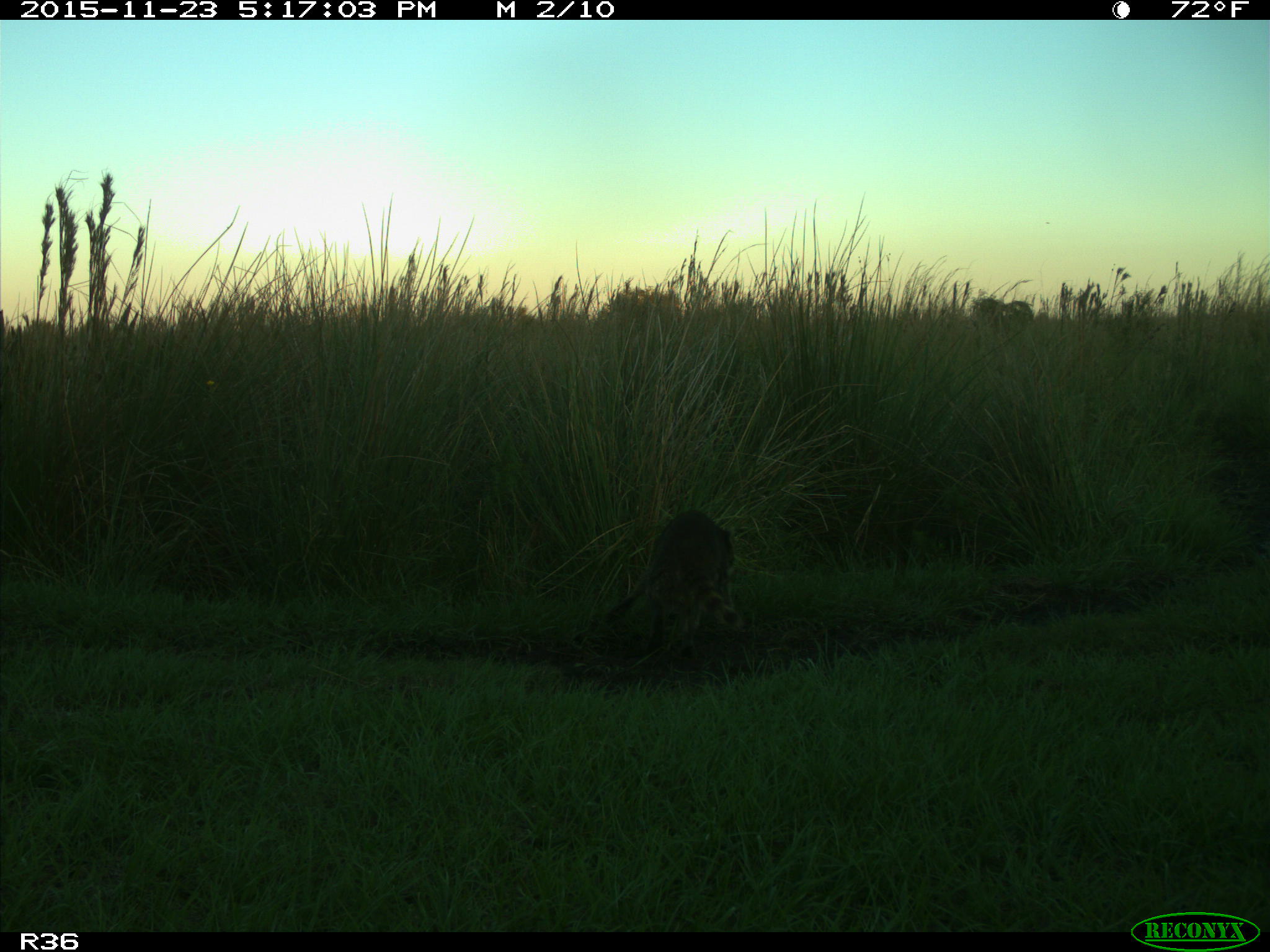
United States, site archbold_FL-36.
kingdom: Animalia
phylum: Chordata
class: Mammalia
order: Carnivora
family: Procyonidae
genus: Procyon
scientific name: Procyon lotor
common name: common raccoon